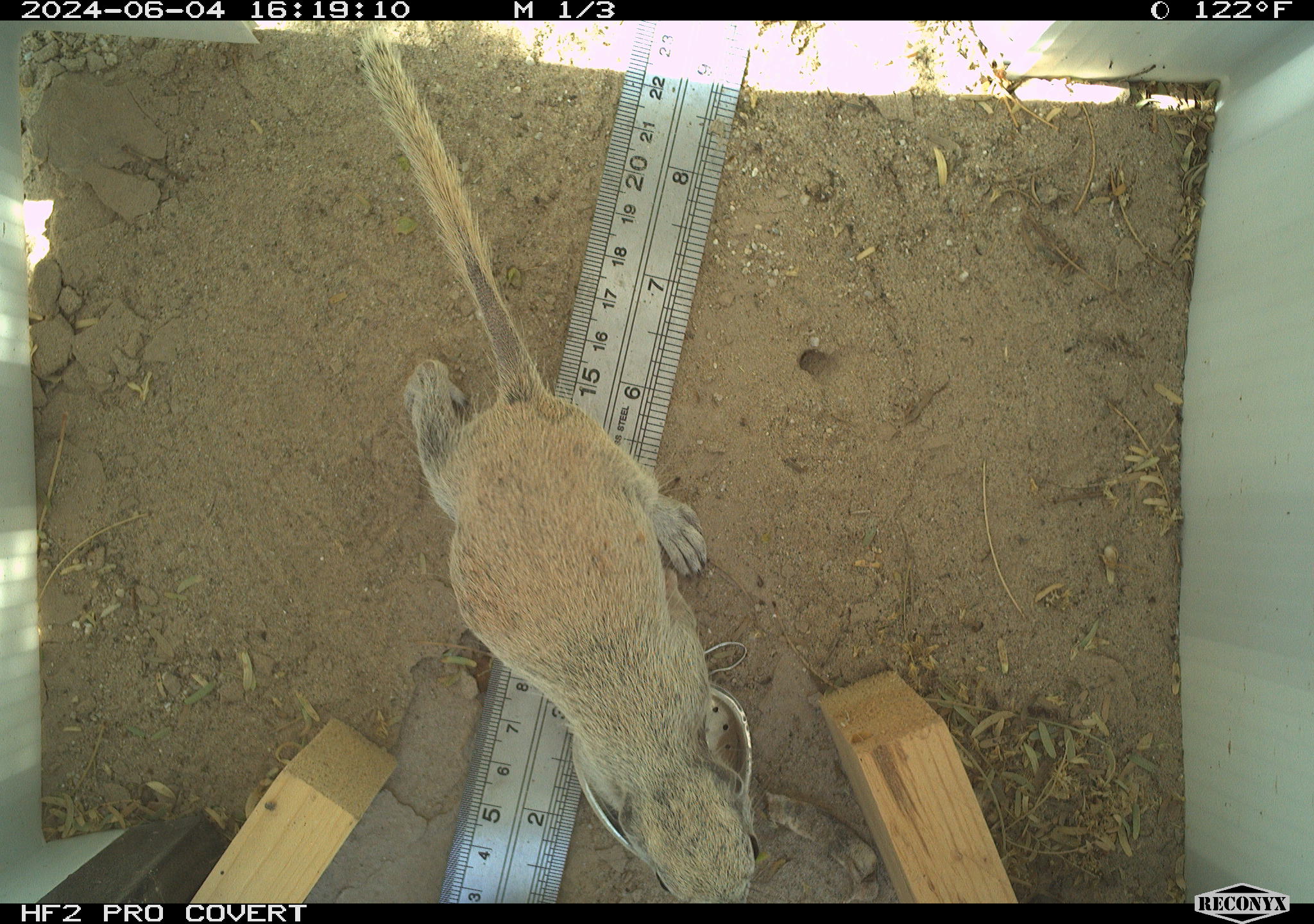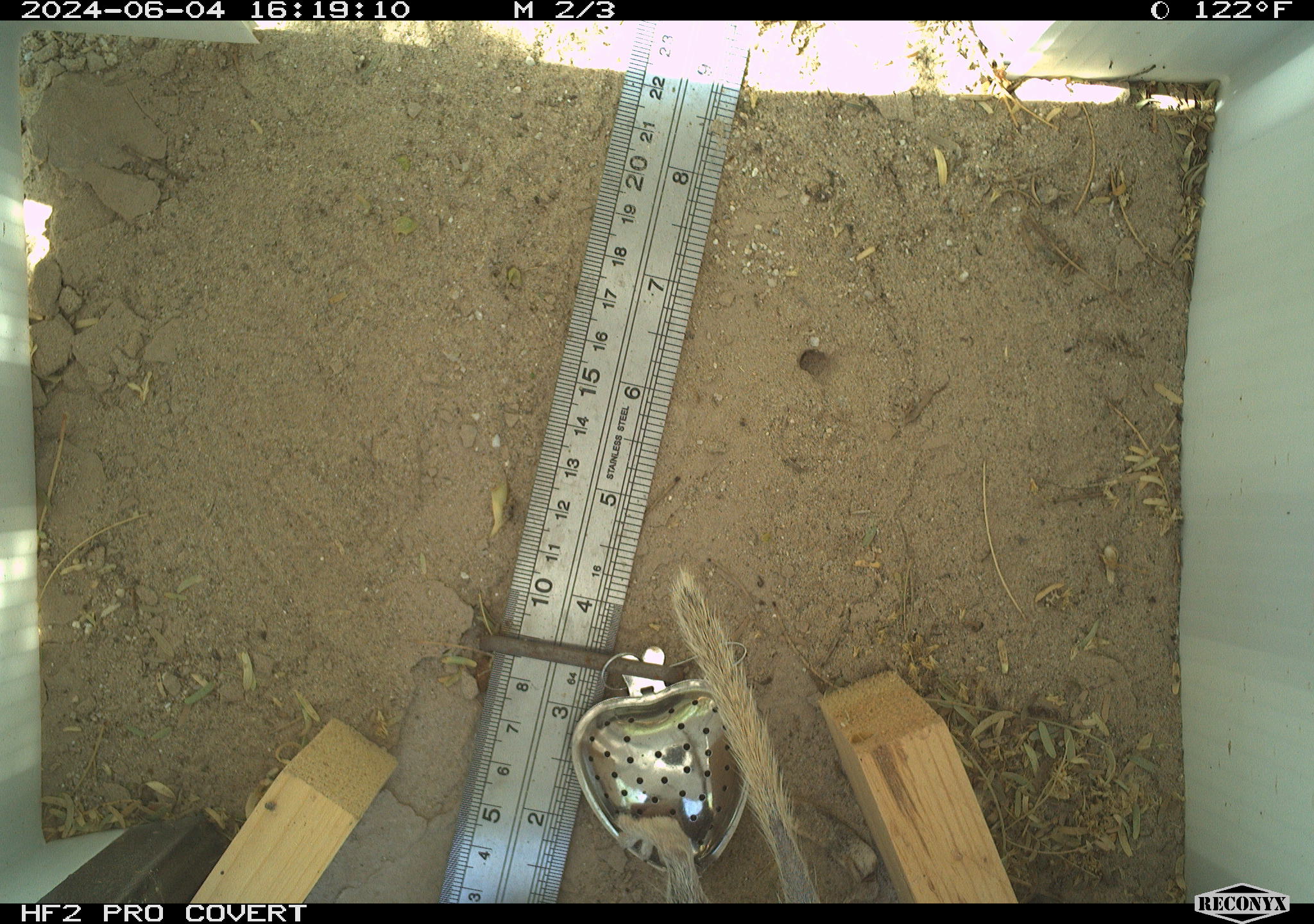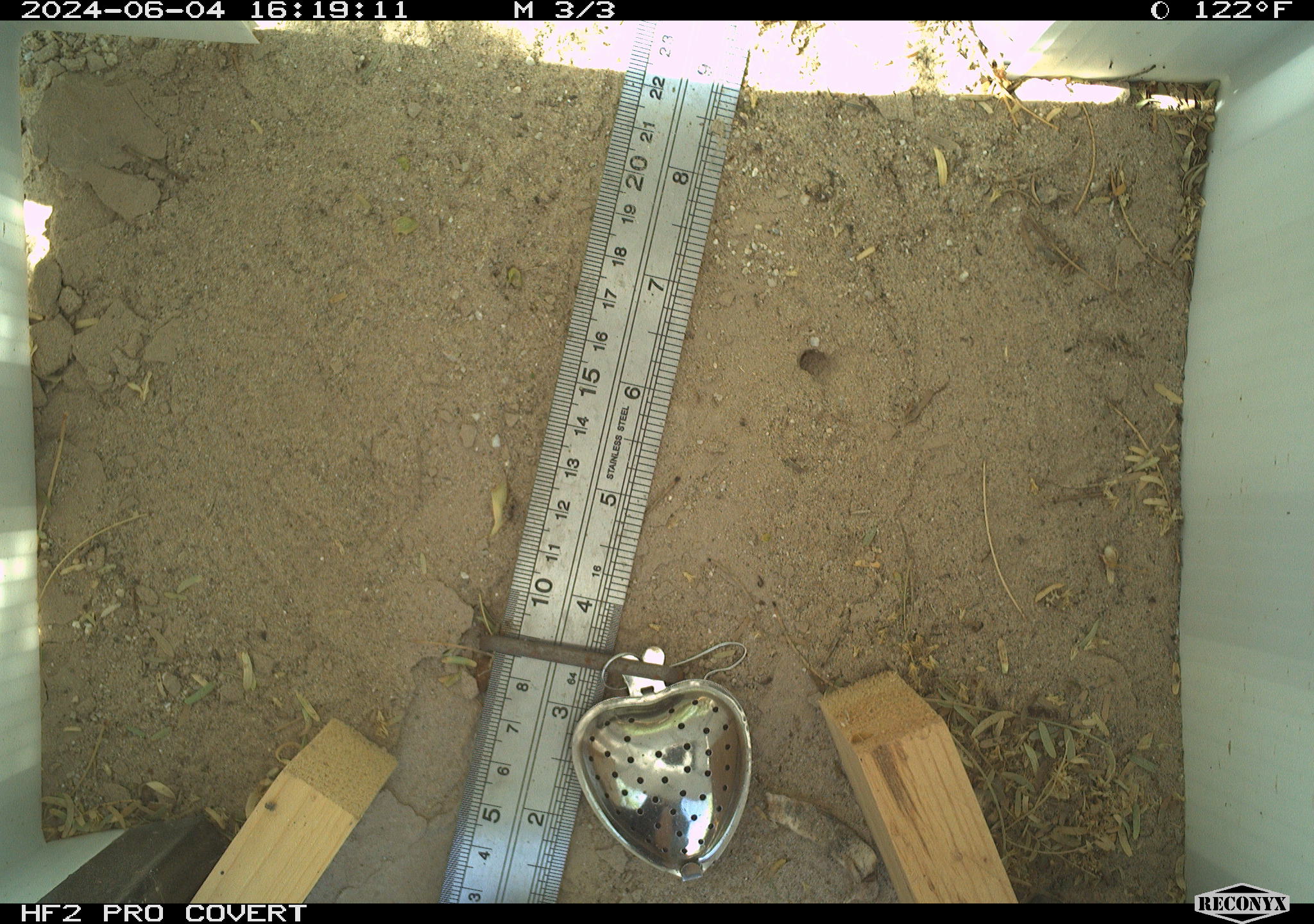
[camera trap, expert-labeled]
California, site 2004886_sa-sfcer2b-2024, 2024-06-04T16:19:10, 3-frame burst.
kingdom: Animalia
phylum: Chordata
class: Mammalia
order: Rodentia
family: Sciuridae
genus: Xerospermophilus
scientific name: Xerospermophilus tereticaudus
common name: round-tailed ground squirrel